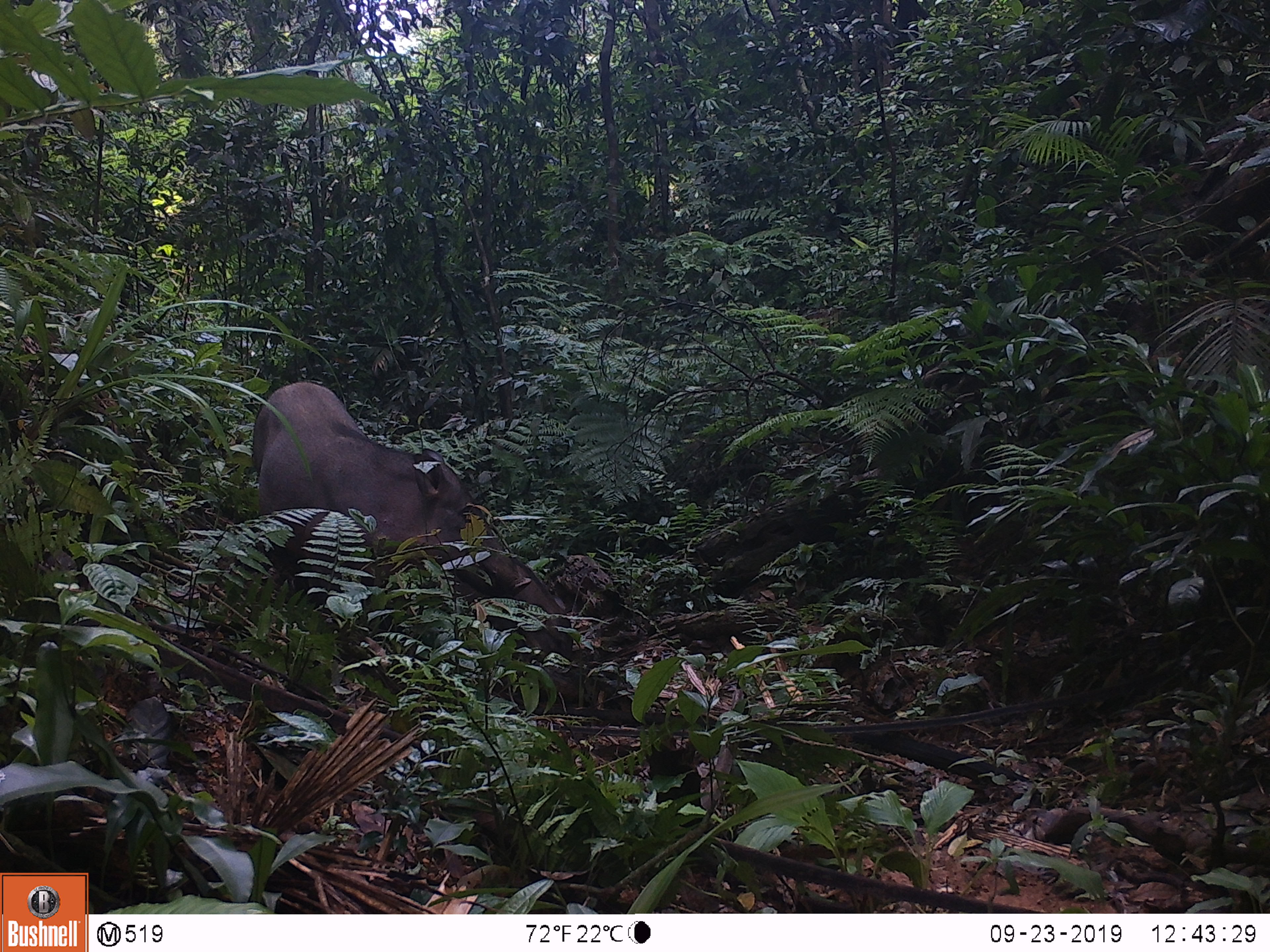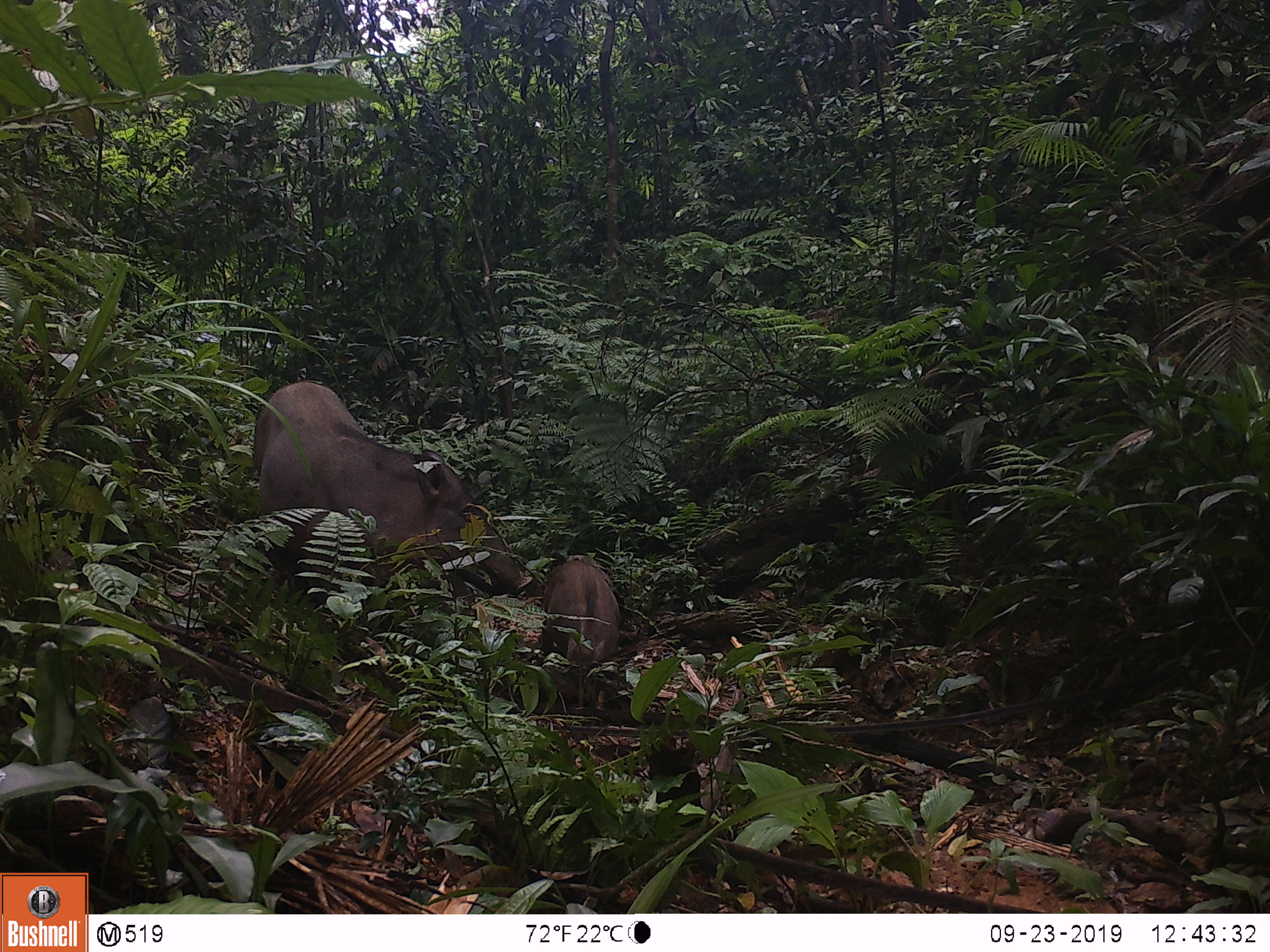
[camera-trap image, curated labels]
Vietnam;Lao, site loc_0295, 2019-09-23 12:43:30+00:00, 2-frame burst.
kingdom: Animalia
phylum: Chordata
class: Mammalia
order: Artiodactyla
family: Suidae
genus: Sus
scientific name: Sus scrofa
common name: eurasian wild pig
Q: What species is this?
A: Eurasian wild pig (Sus scrofa).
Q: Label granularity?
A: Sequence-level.